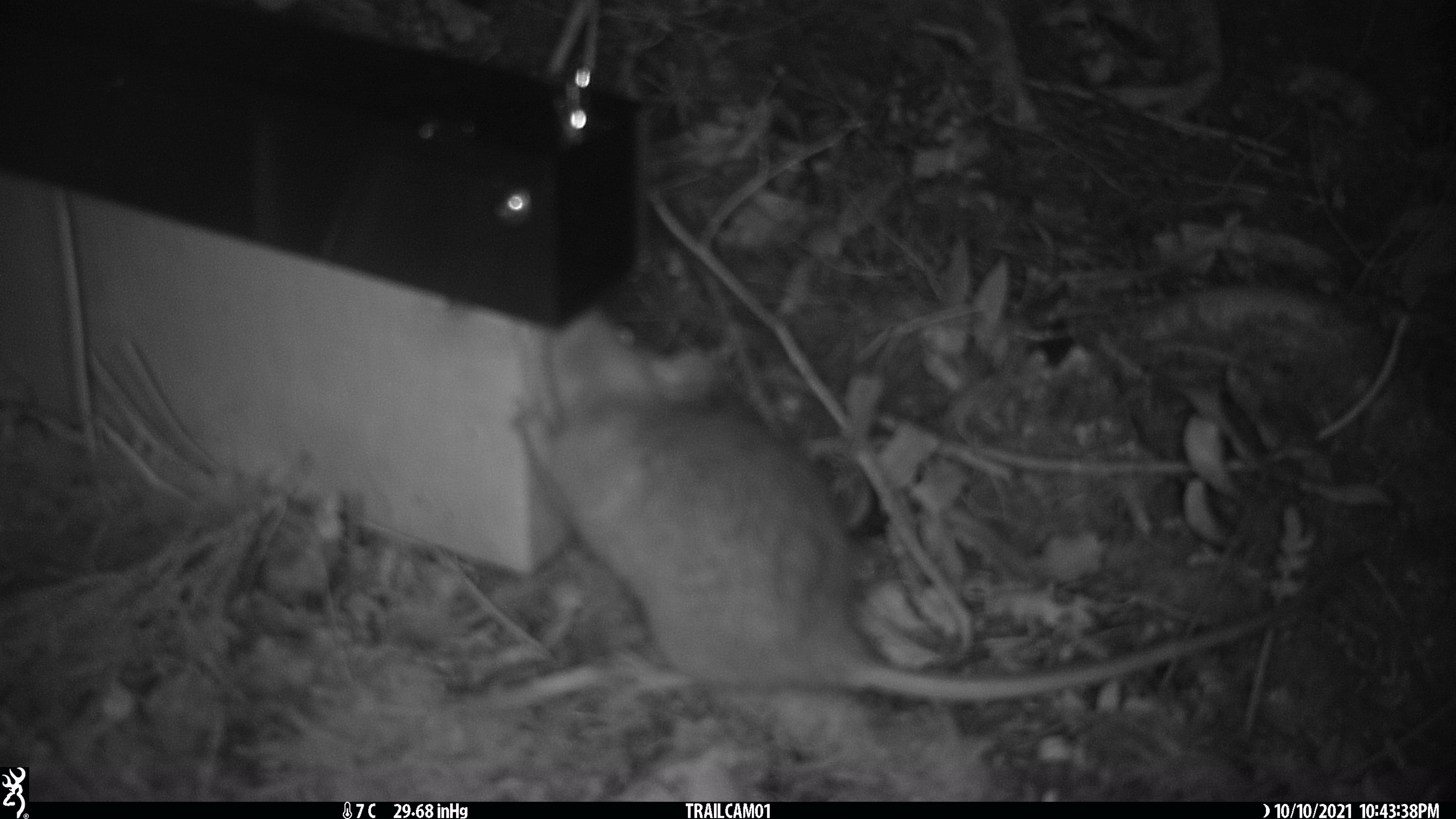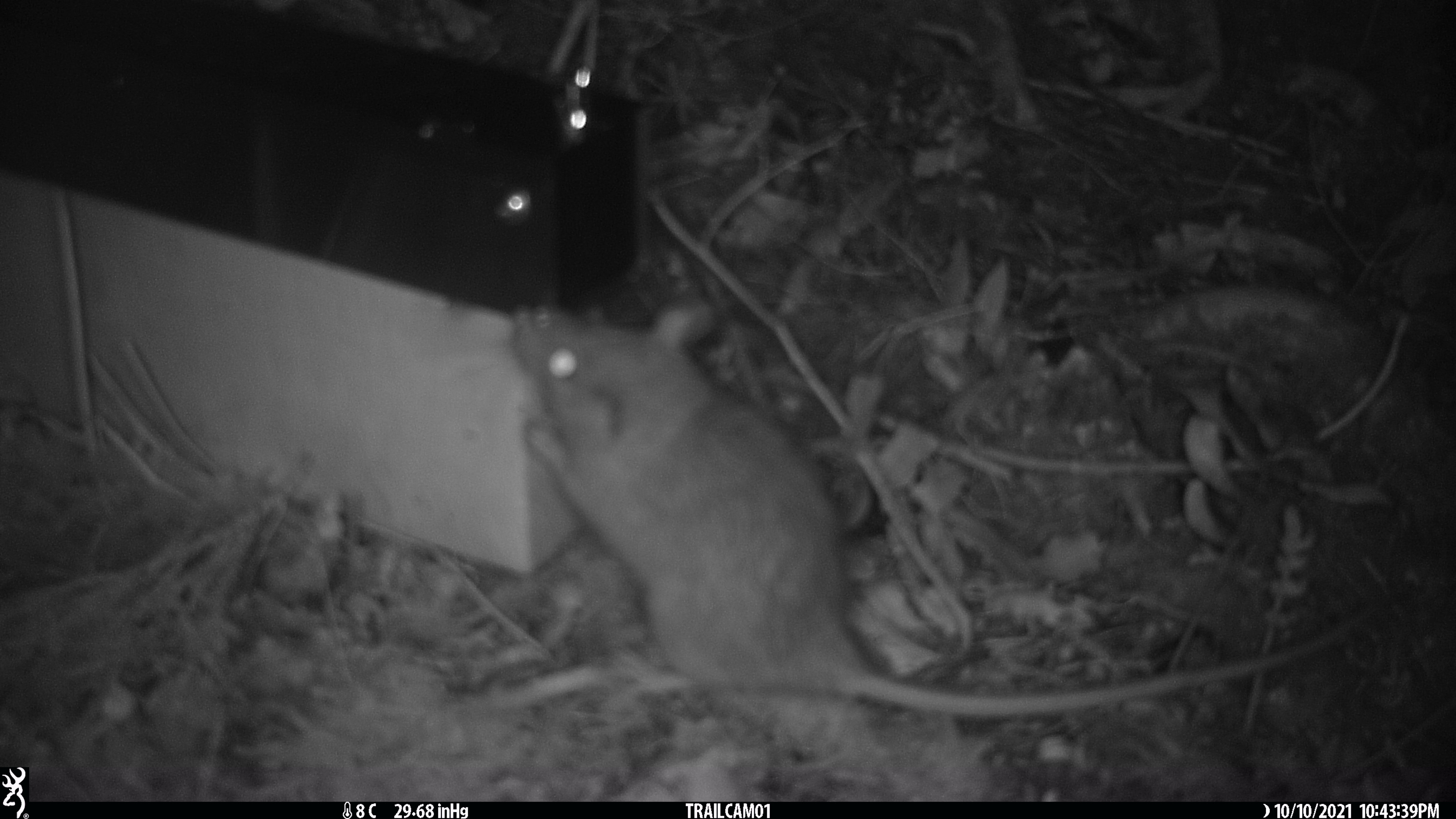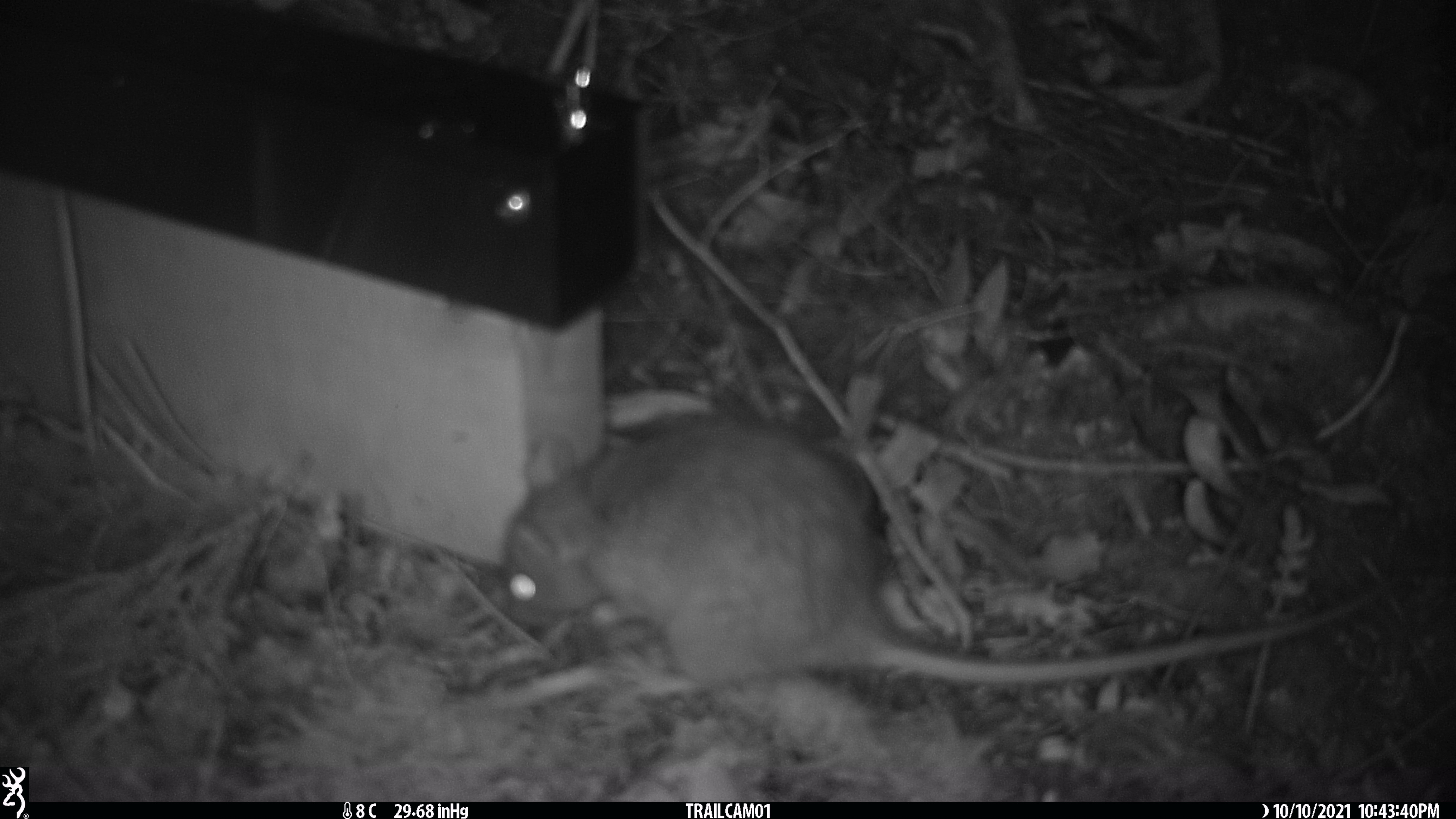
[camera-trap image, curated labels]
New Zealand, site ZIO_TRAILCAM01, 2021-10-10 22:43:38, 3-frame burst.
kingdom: Animalia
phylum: Chordata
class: Mammalia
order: Rodentia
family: Muridae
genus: Rattus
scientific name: Rattus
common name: rat